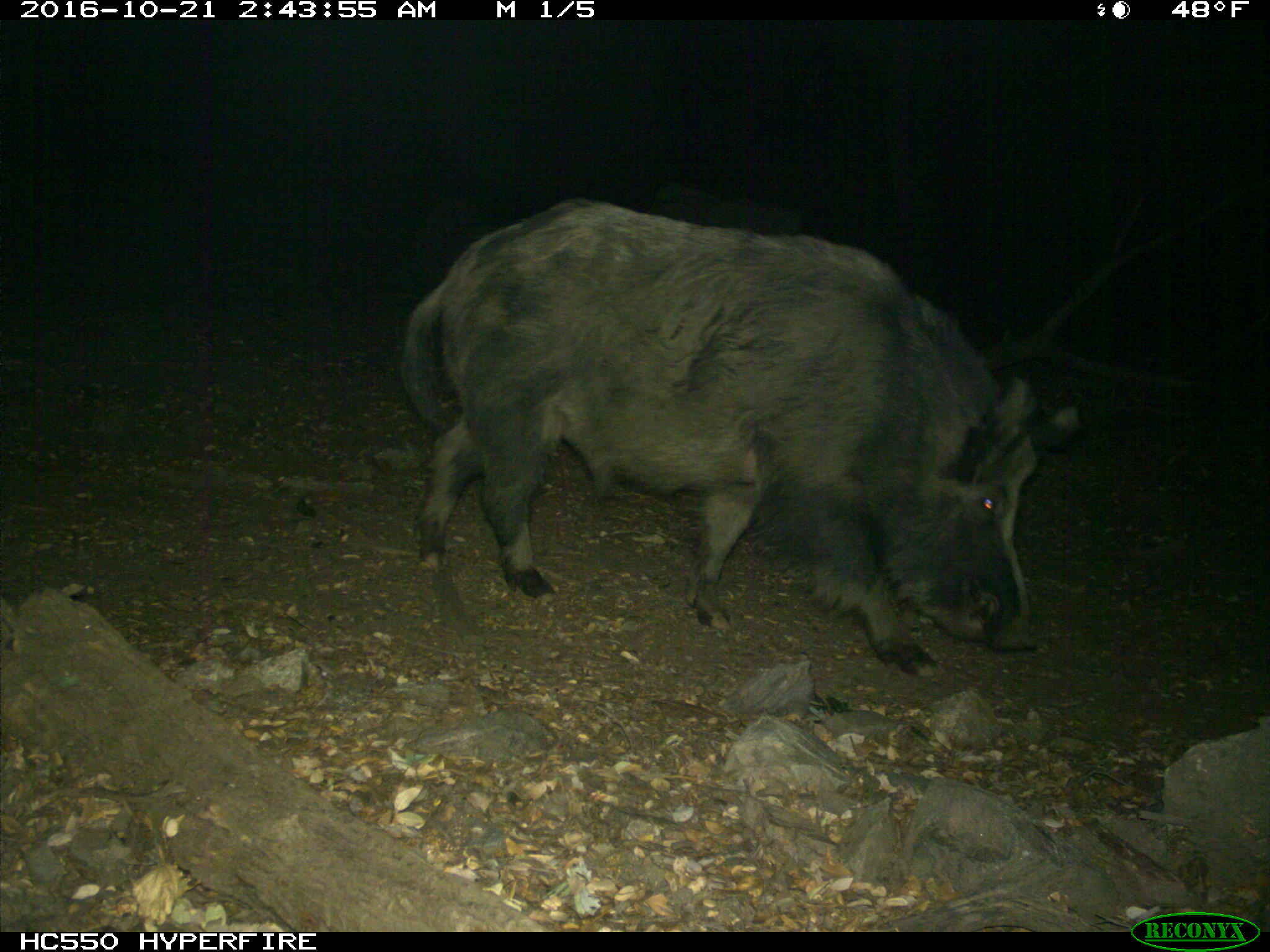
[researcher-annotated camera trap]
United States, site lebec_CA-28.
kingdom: Animalia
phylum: Chordata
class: Mammalia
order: Artiodactyla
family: Suidae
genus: Sus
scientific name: Sus scrofa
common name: wild boar